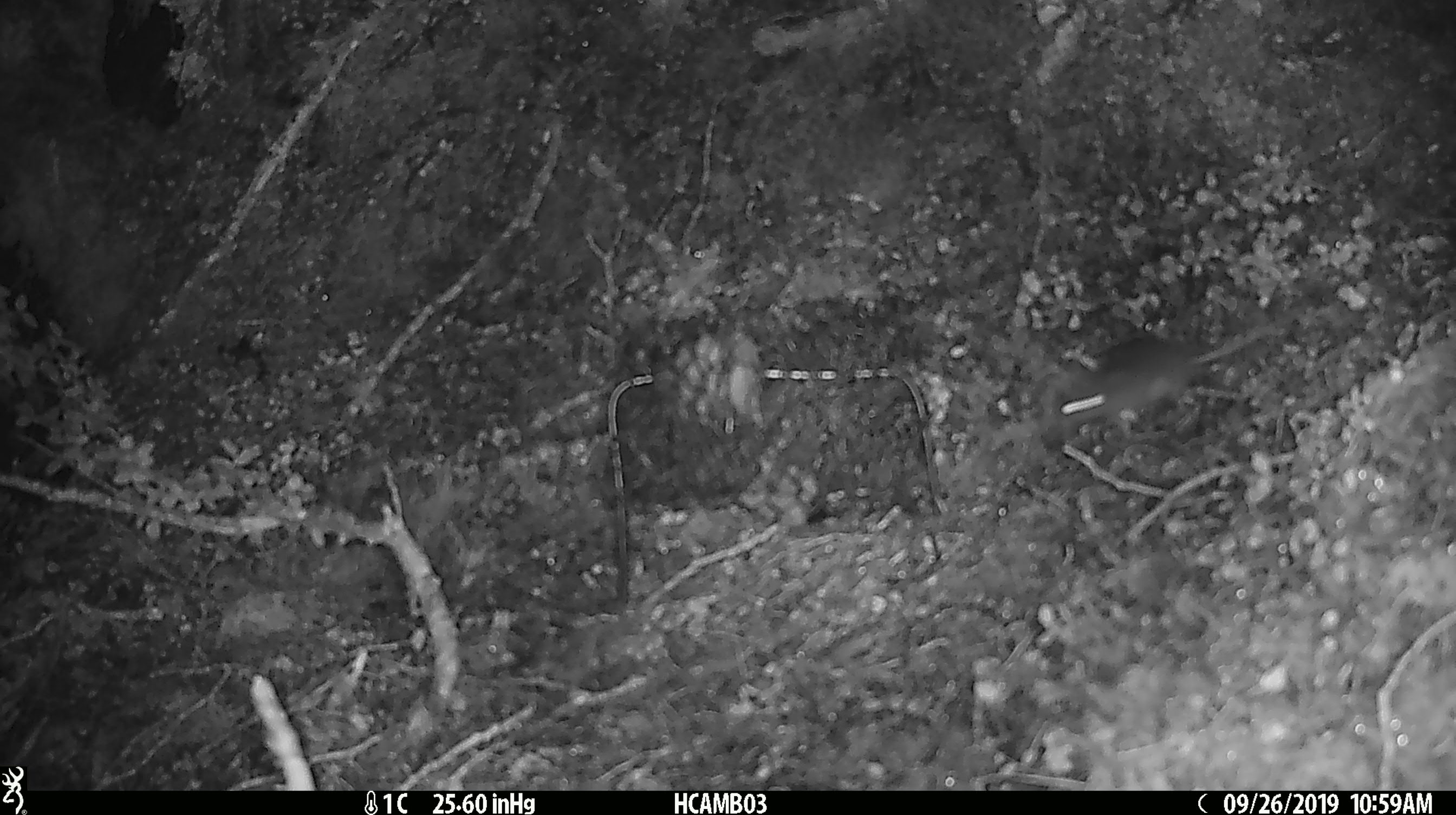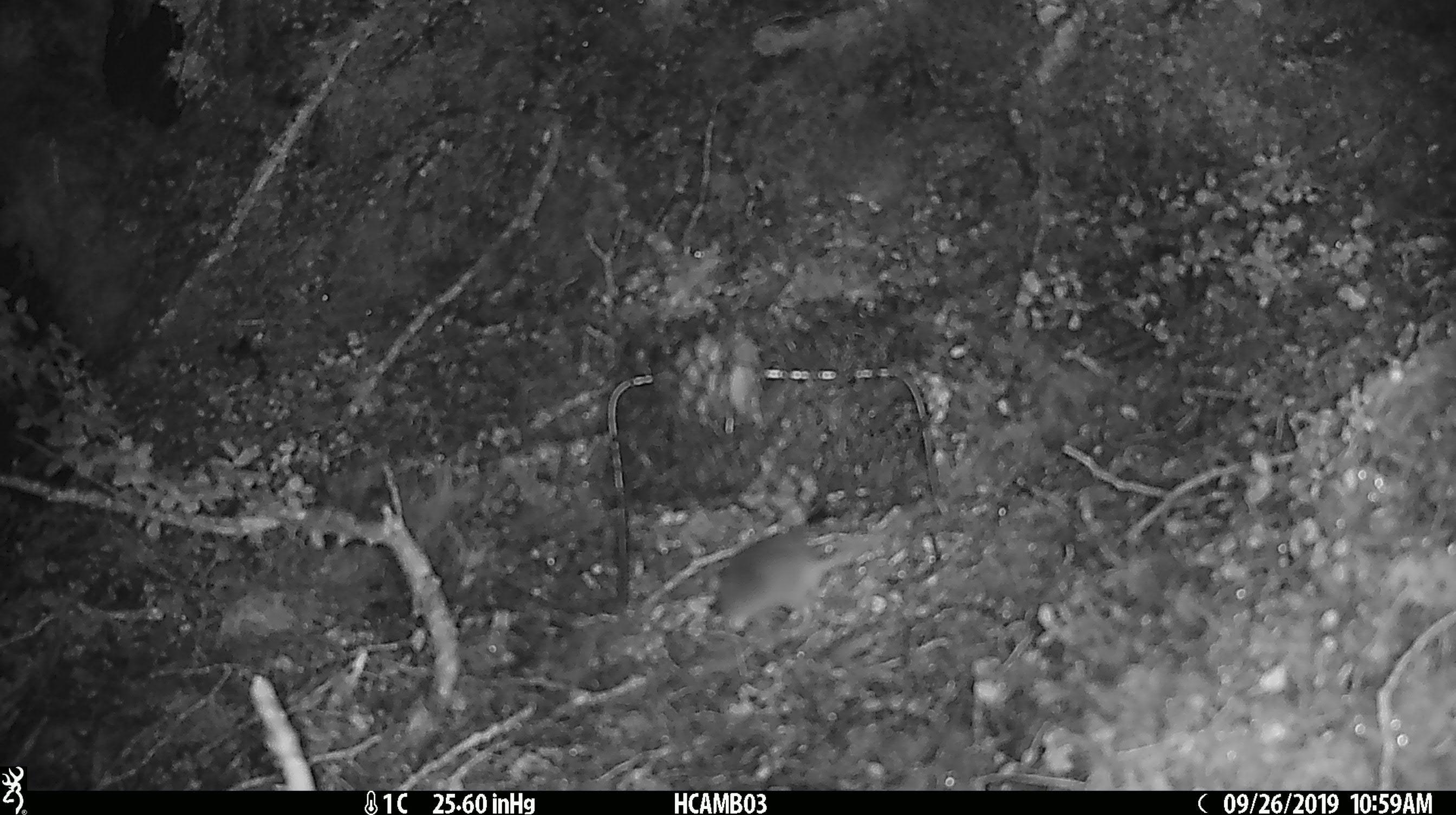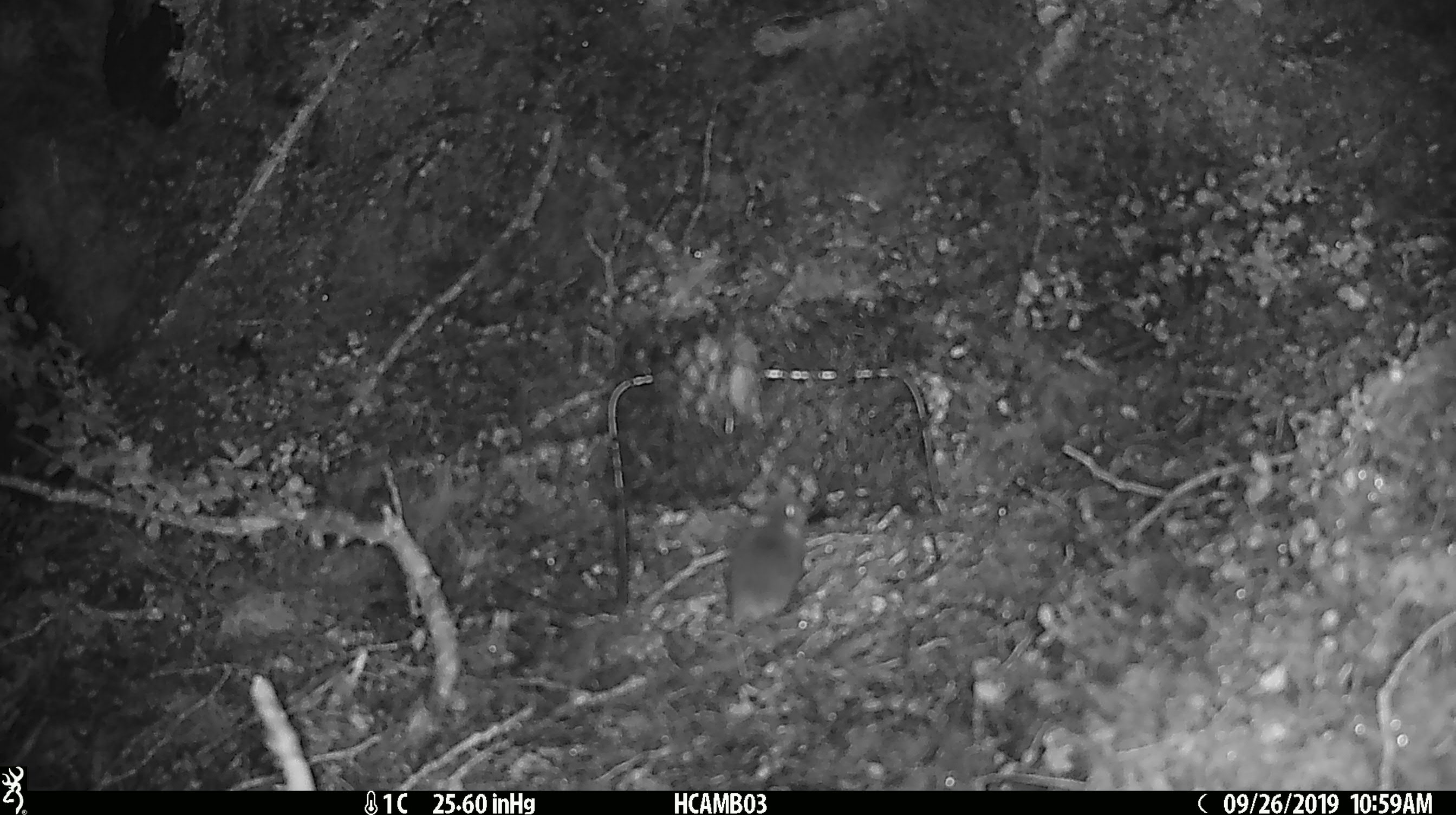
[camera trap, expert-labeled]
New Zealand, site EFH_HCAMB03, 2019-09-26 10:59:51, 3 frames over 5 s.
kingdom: Animalia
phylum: Chordata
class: Mammalia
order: Rodentia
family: Muridae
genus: Mus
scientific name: Mus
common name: mouse